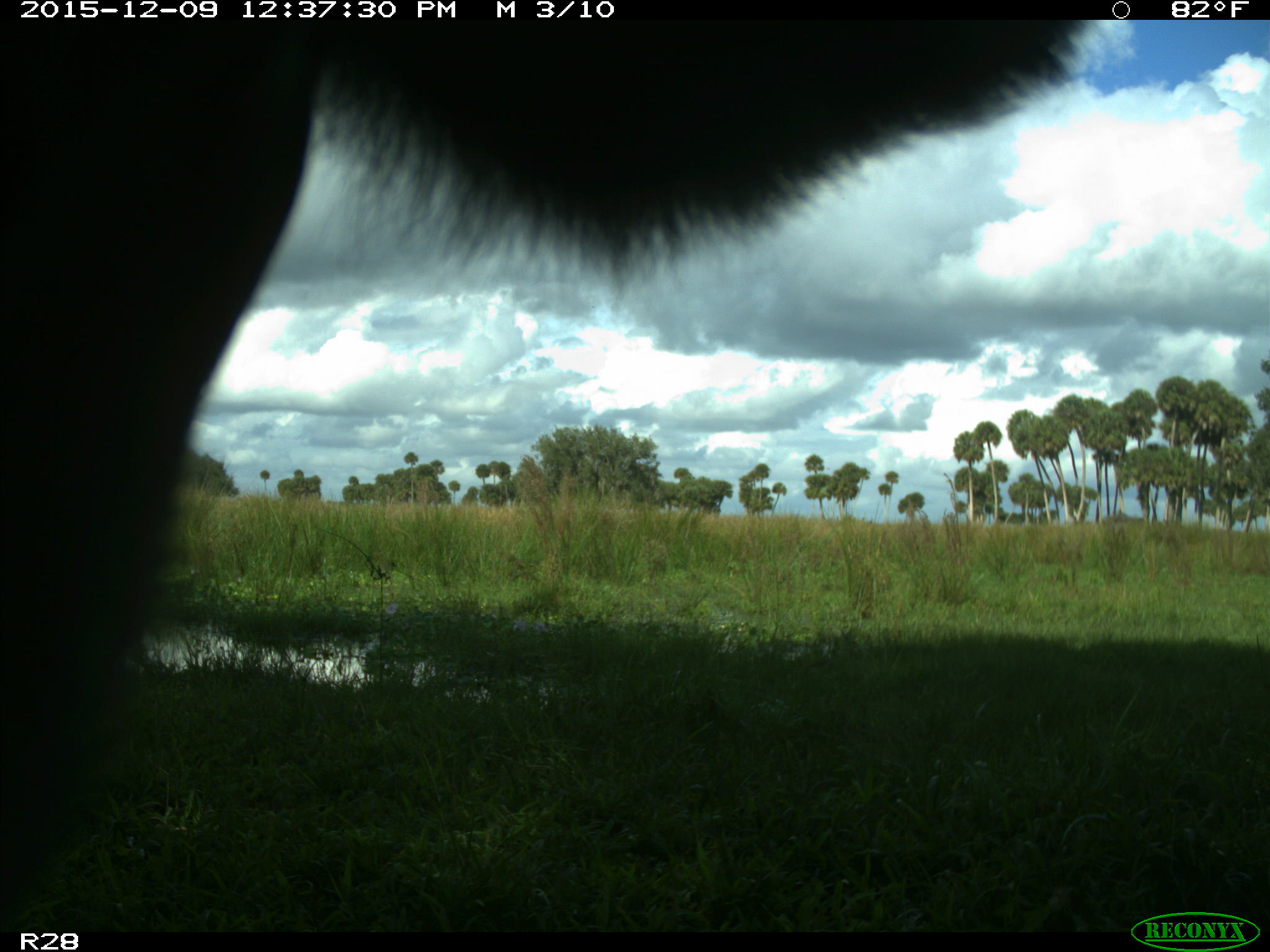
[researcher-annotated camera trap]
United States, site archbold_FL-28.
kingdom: Animalia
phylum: Chordata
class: Mammalia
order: Artiodactyla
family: Bovidae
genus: Bos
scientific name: Bos taurus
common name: domestic cow